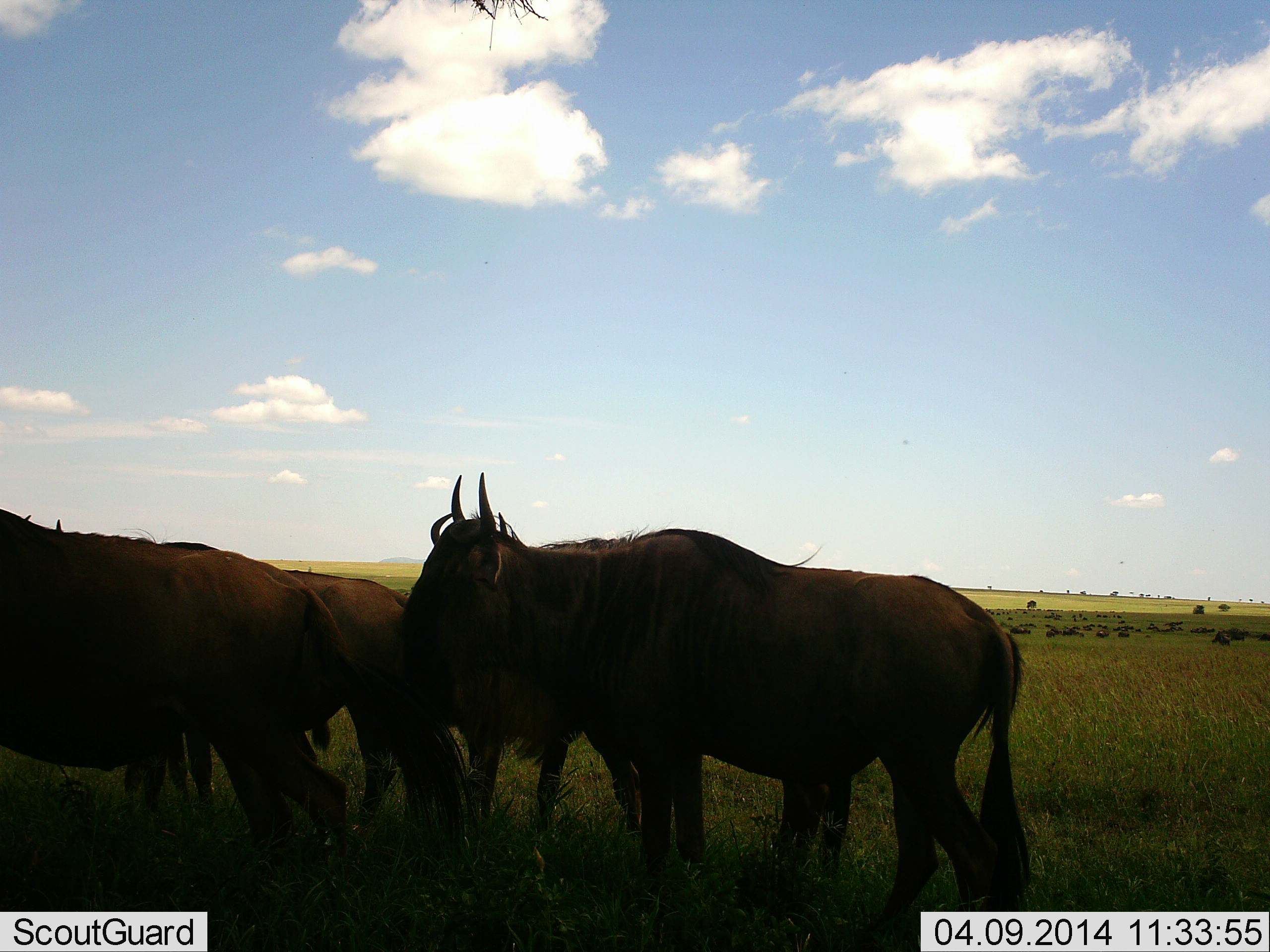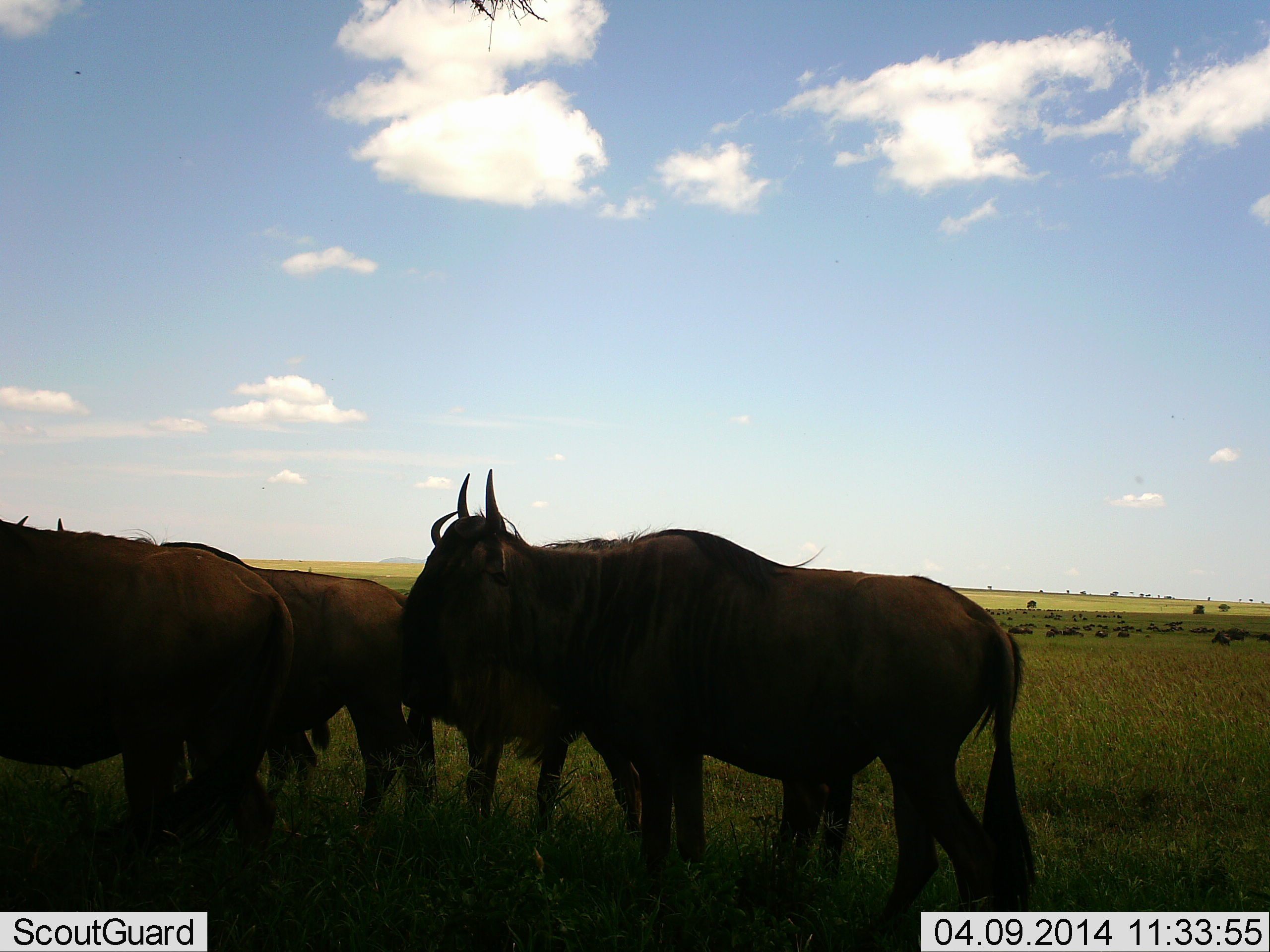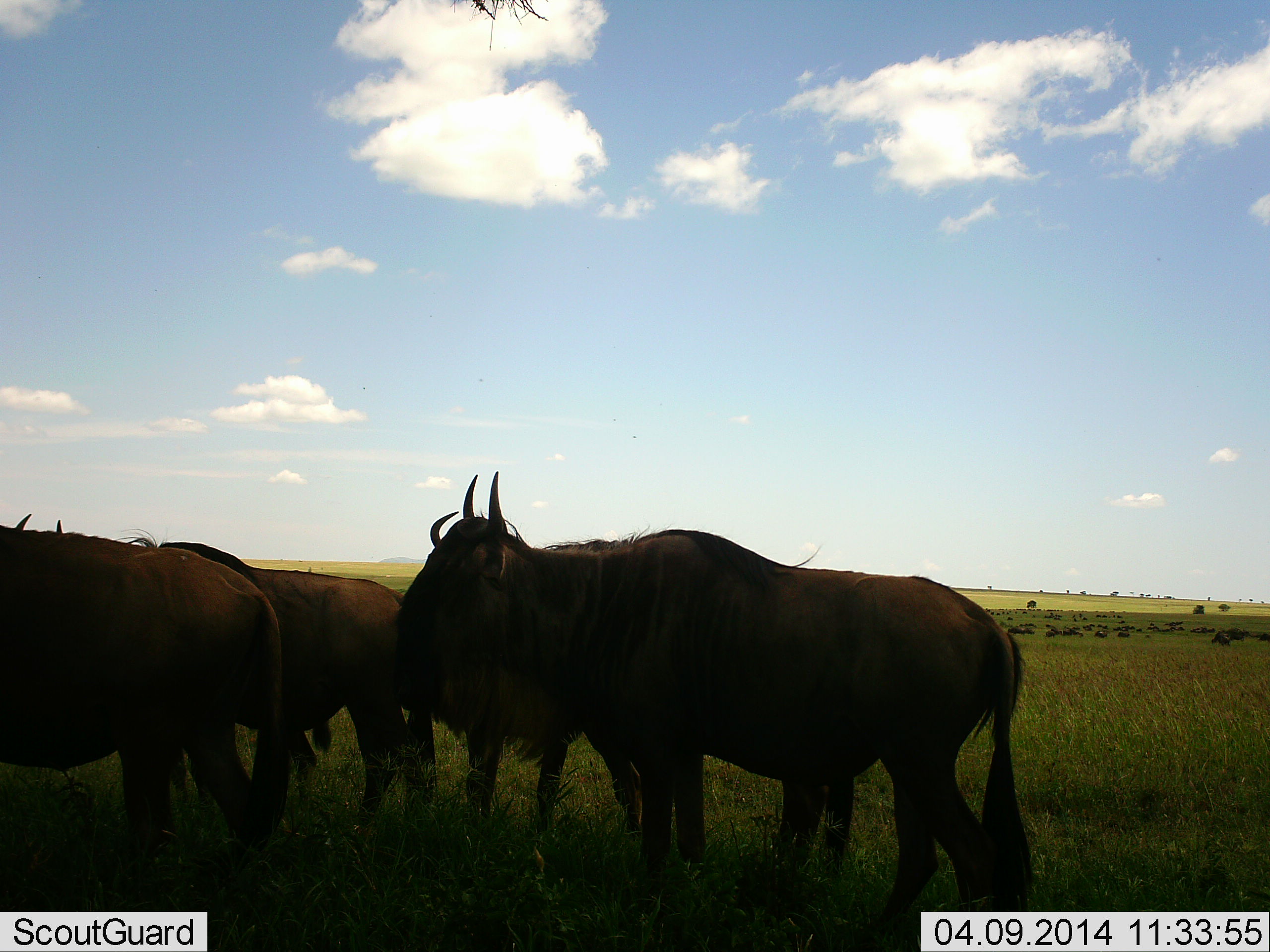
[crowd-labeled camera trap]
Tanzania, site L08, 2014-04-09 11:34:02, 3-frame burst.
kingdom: Animalia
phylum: Chordata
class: Mammalia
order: Artiodactyla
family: Bovidae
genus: Connochaetes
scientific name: Connochaetes taurinus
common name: blue wildebeest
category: wildebeest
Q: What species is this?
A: Wildebeest (blue wildebeest) (Connochaetes taurinus).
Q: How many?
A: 5.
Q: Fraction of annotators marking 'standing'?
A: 80%.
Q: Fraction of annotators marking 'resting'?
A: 30%.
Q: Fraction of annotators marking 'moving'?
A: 20%.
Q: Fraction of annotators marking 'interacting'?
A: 0%.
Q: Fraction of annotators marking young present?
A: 0%.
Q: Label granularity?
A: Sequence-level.